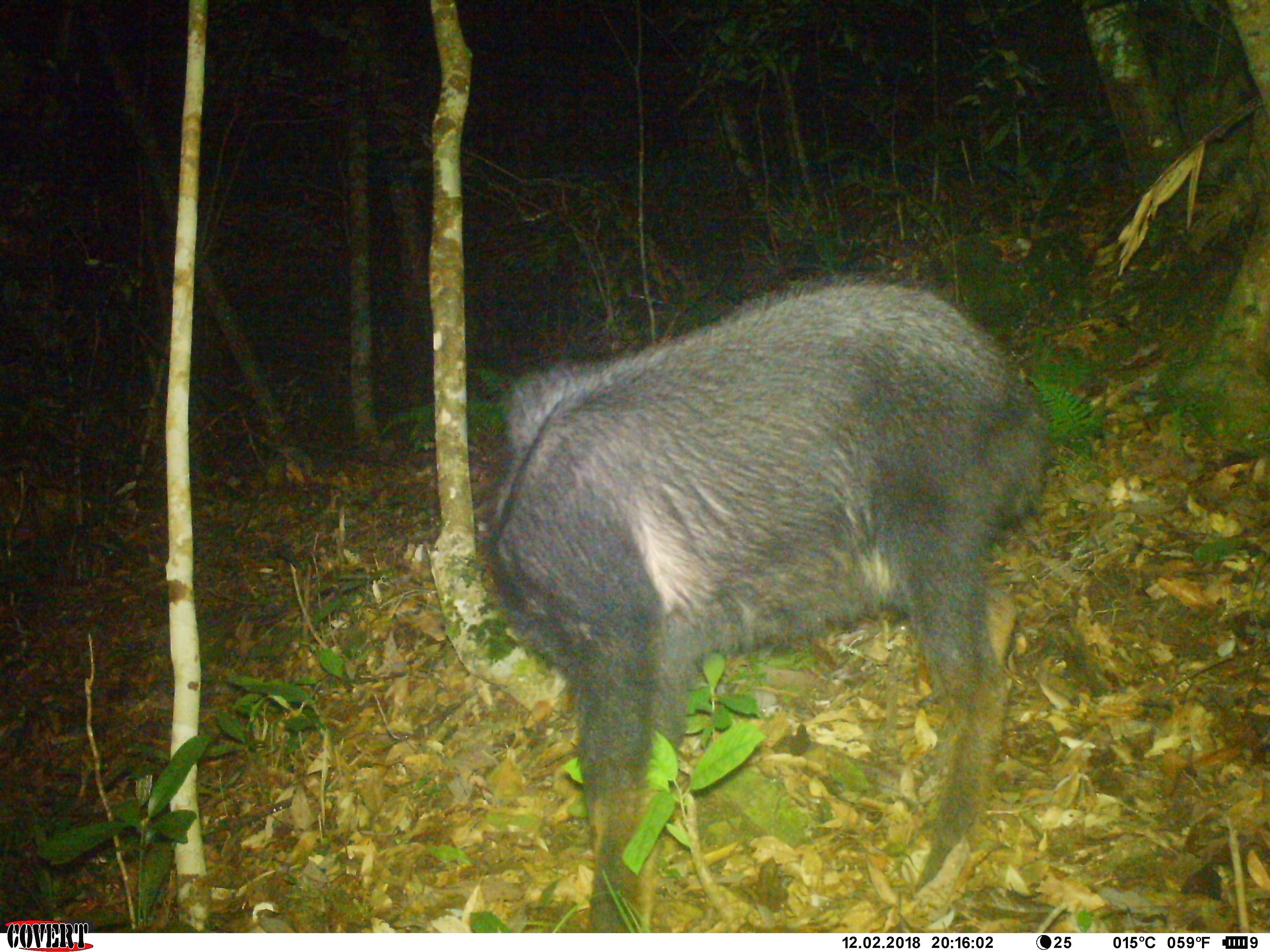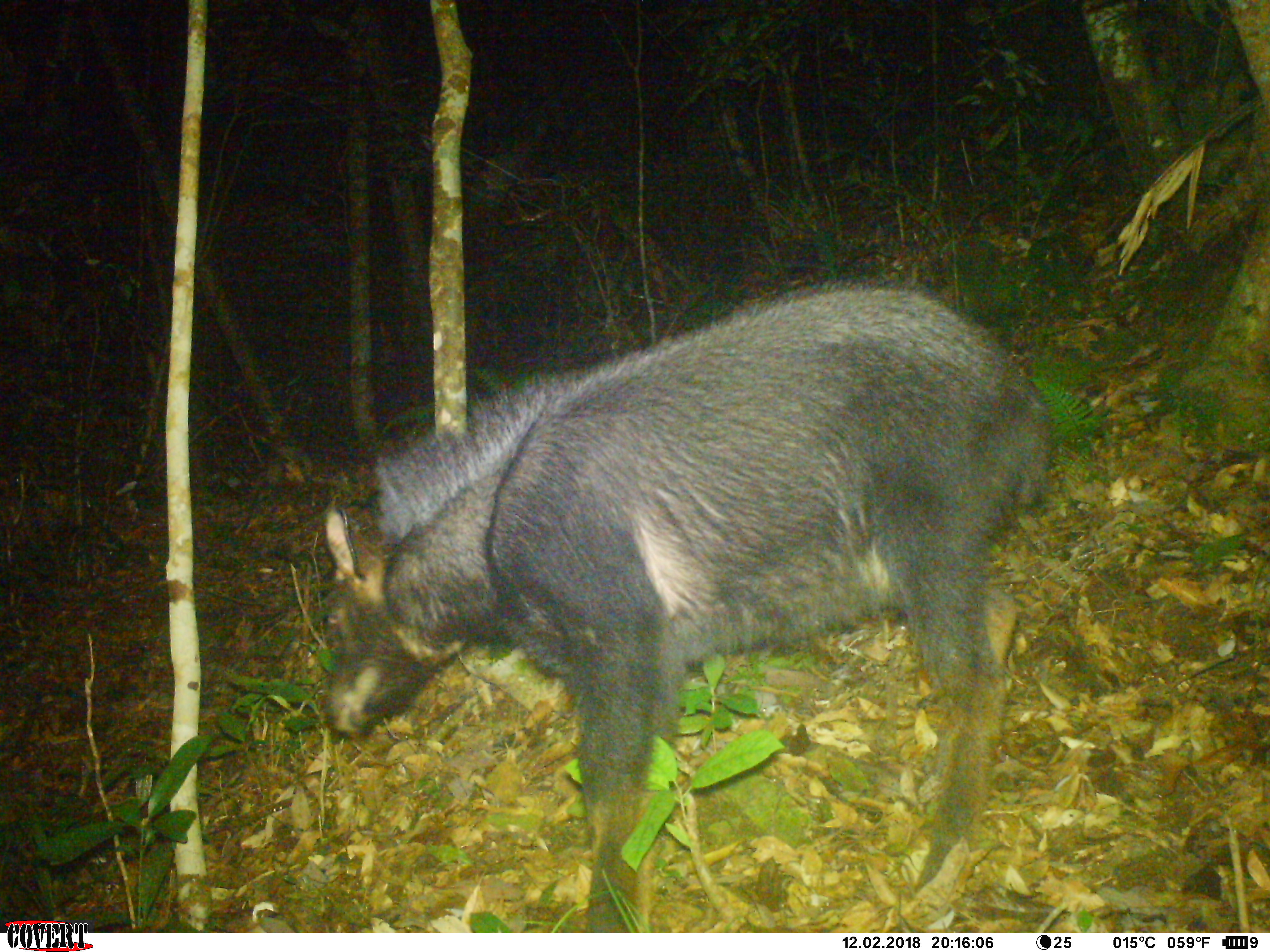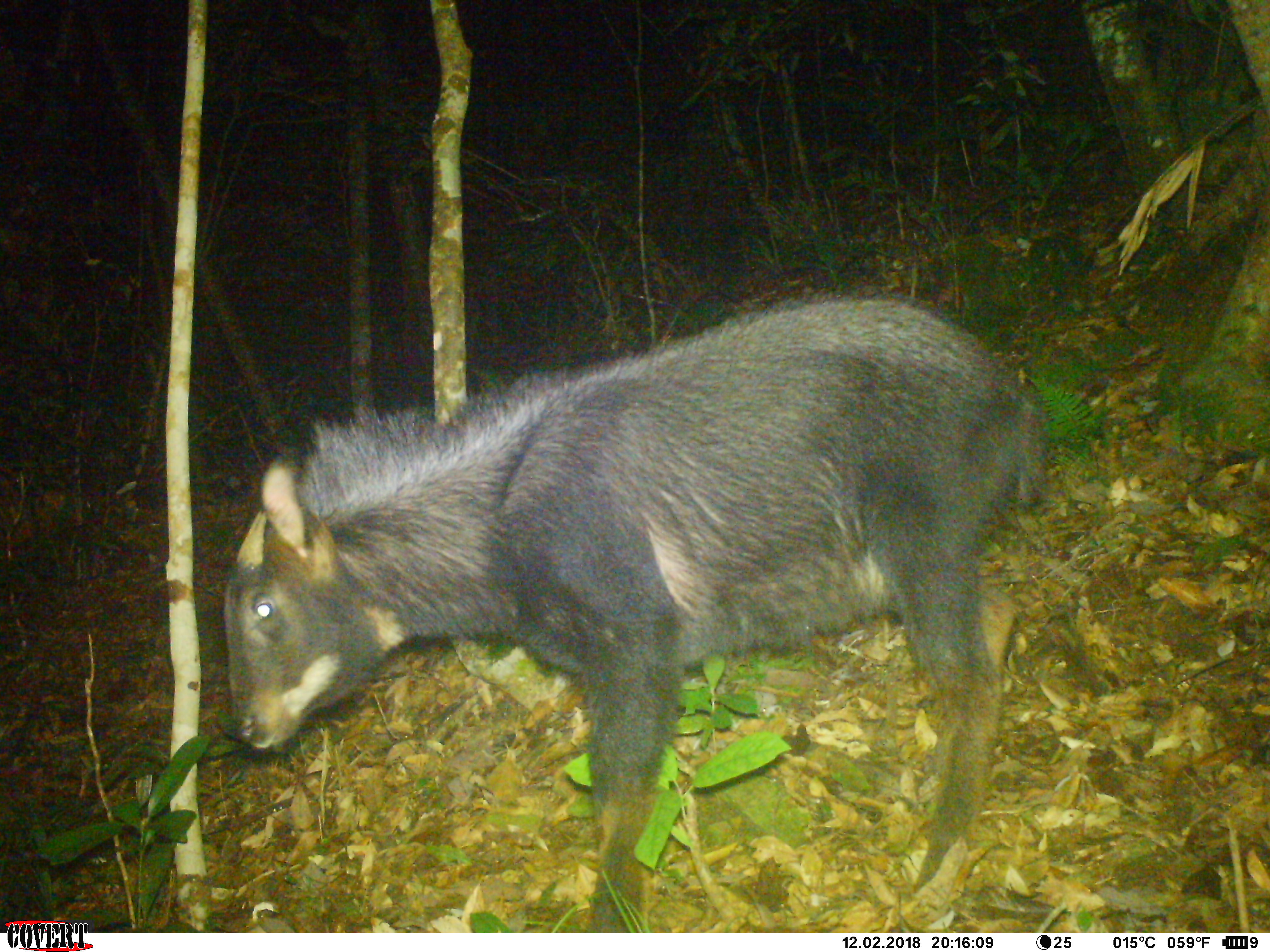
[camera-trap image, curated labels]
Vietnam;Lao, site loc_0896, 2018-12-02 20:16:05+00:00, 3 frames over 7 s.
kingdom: Animalia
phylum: Chordata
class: Mammalia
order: Artiodactyla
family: Bovidae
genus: Capricornis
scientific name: Capricornis sumatraensis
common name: chinese serow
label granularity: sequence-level